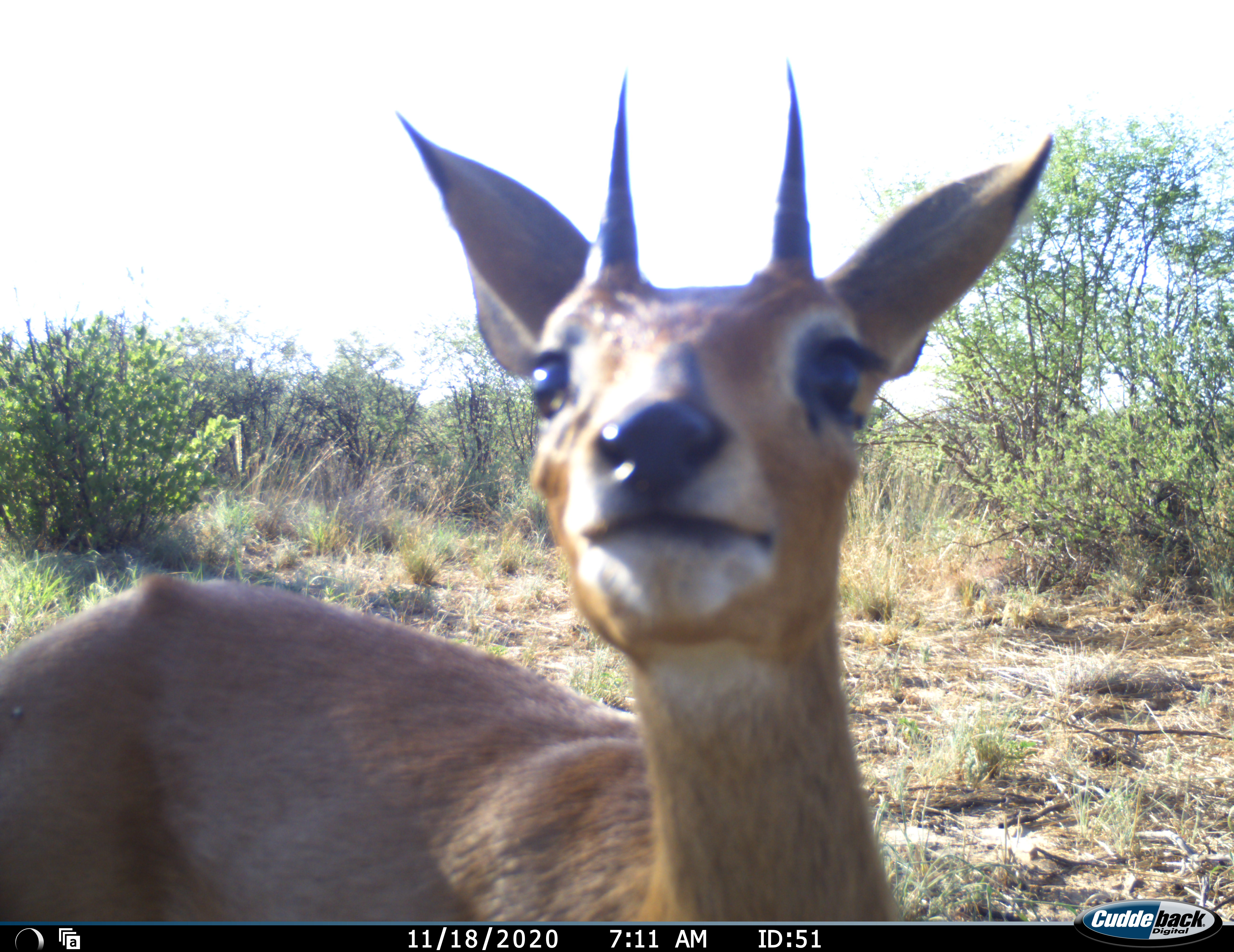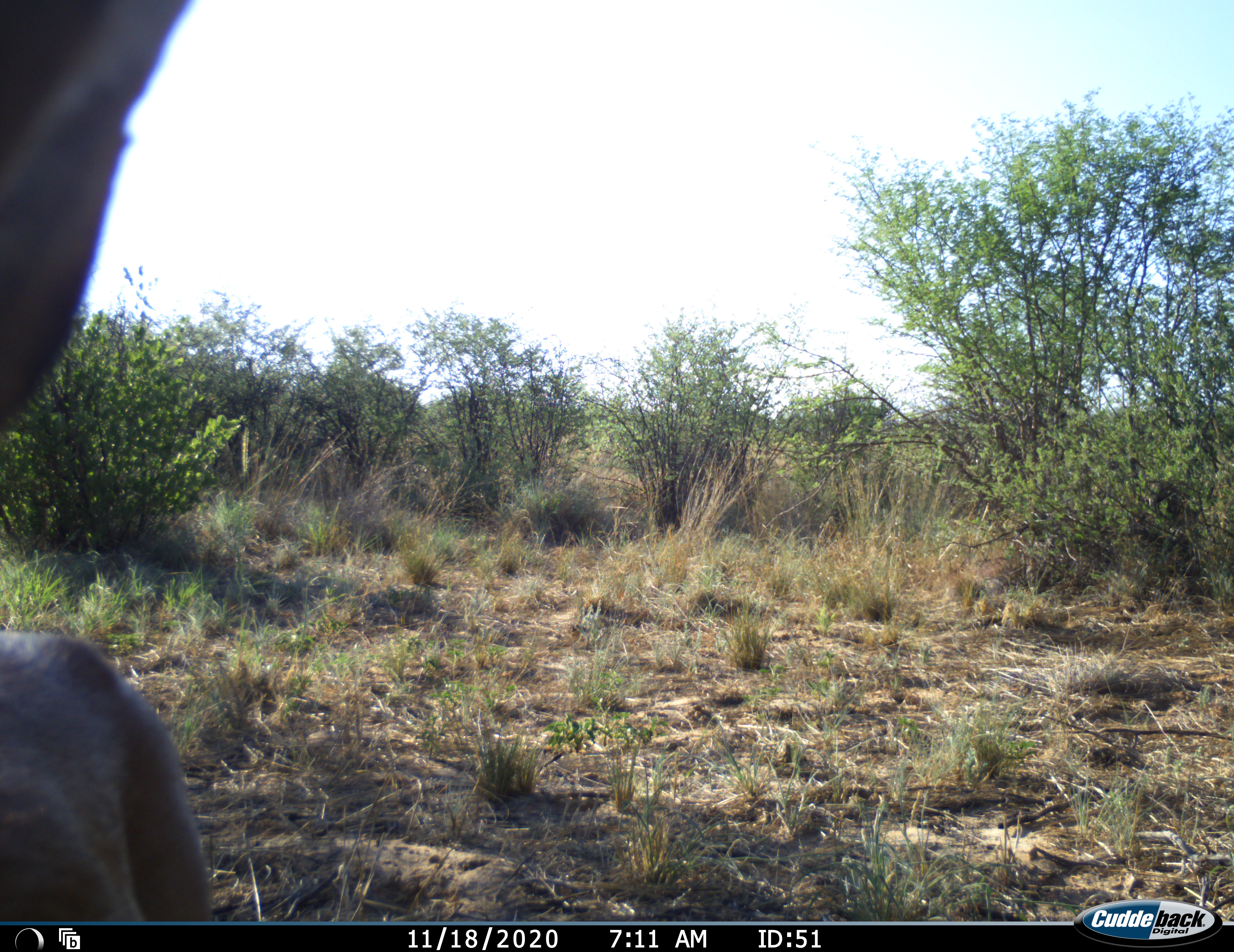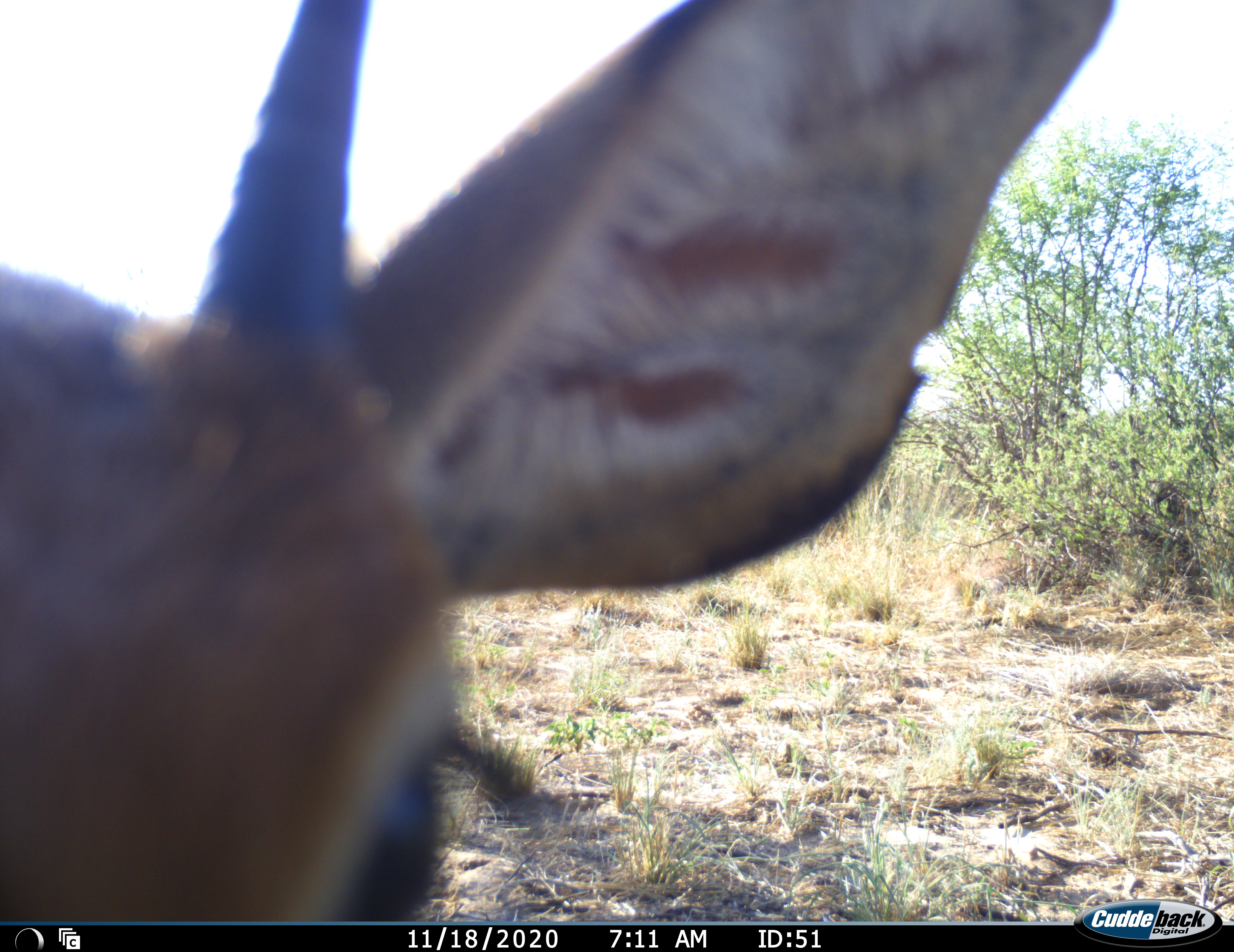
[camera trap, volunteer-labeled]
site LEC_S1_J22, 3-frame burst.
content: unidentified animal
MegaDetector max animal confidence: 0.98